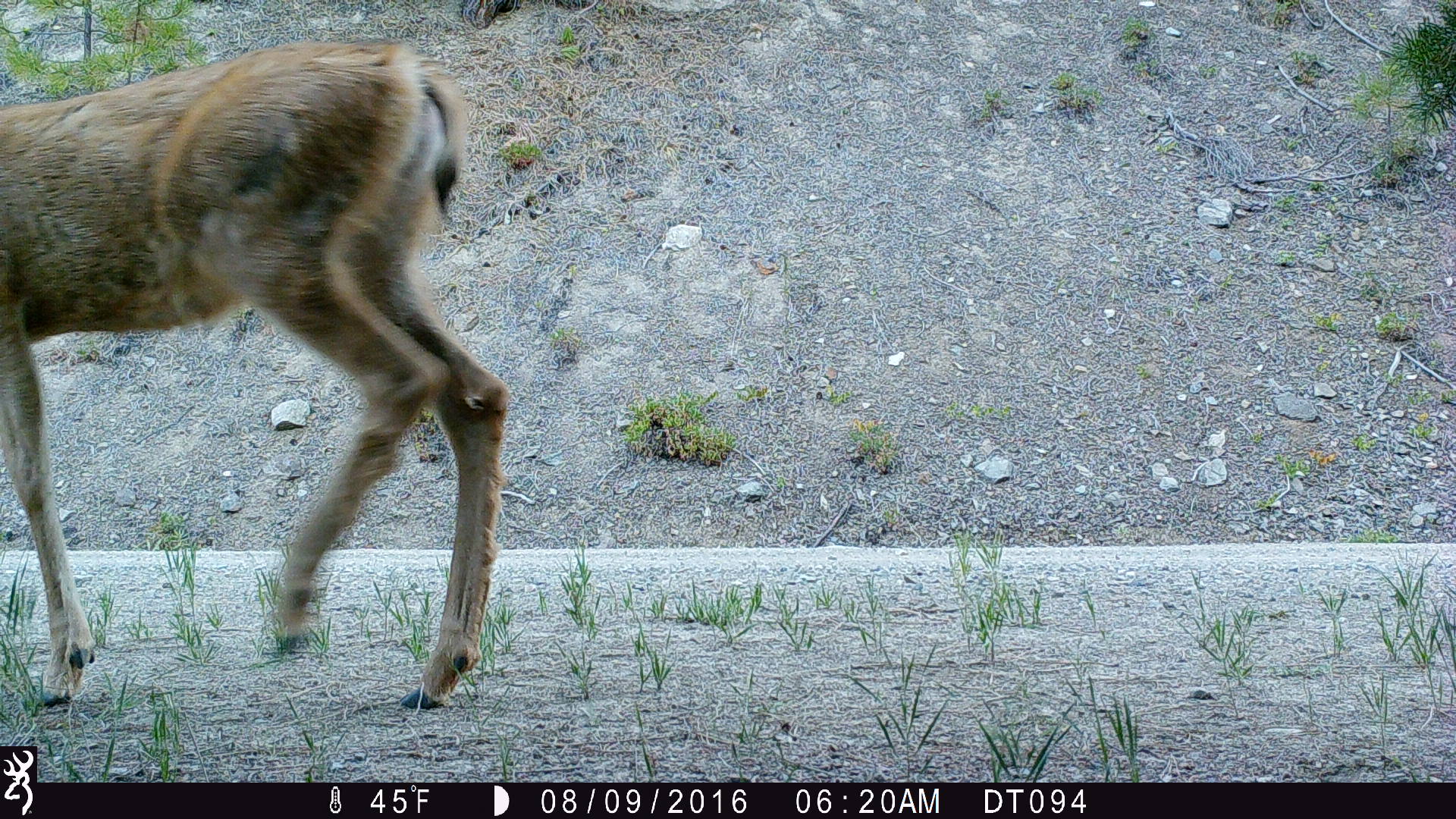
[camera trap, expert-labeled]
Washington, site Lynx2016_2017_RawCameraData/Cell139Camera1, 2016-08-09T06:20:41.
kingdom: Animalia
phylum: Chordata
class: Mammalia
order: Artiodactyla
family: Cervidae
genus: Odocoileus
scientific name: Odocoileus hemionus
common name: mule deer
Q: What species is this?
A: Odocoileus hemionus (mule deer).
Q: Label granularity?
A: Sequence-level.